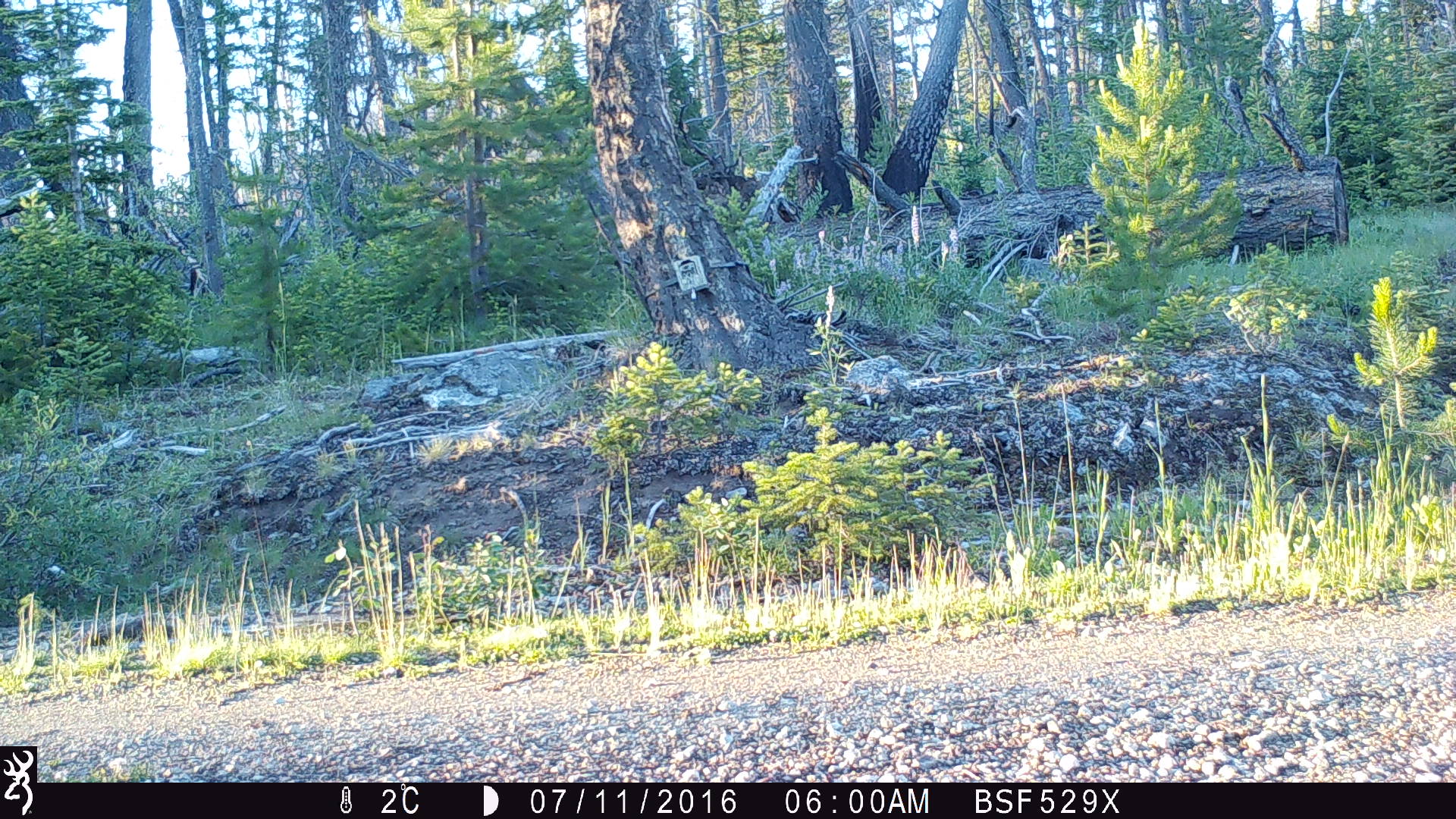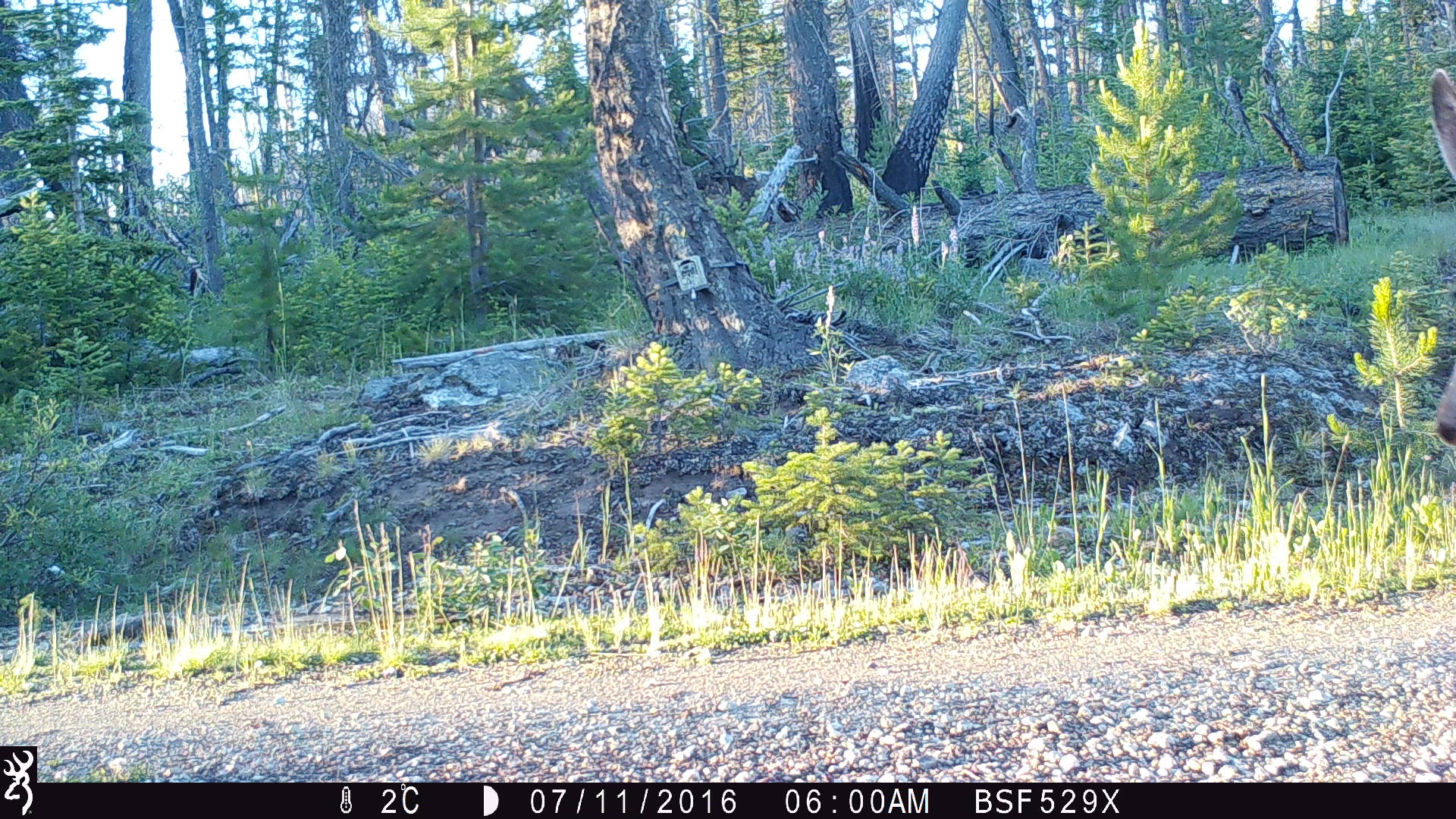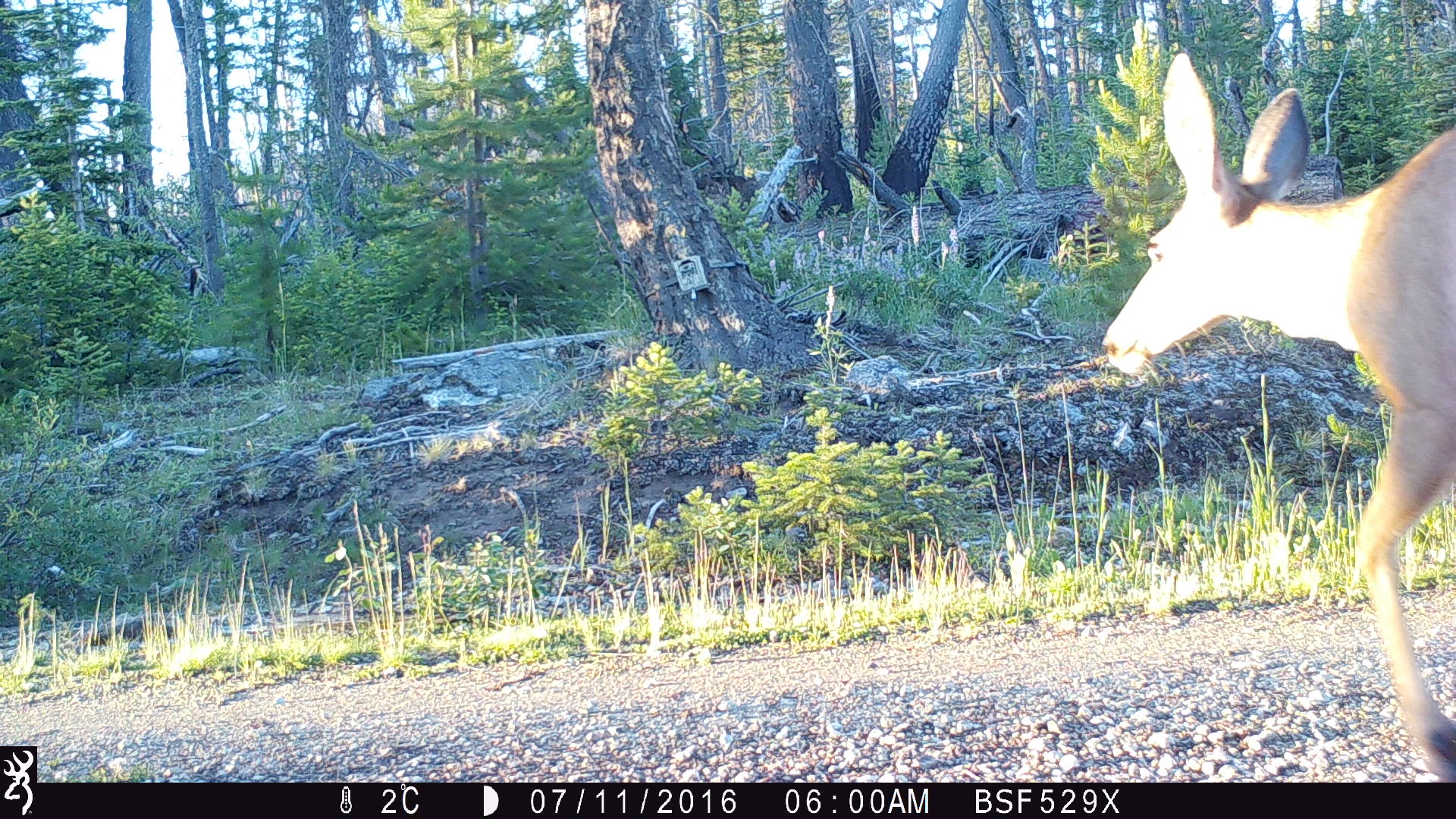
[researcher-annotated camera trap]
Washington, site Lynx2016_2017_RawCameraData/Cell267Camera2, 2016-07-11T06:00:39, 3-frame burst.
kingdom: Animalia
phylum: Chordata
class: Mammalia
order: Artiodactyla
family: Cervidae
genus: Odocoileus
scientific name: Odocoileus hemionus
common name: mule deer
Odocoileus hemionus (mule deer). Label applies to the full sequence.